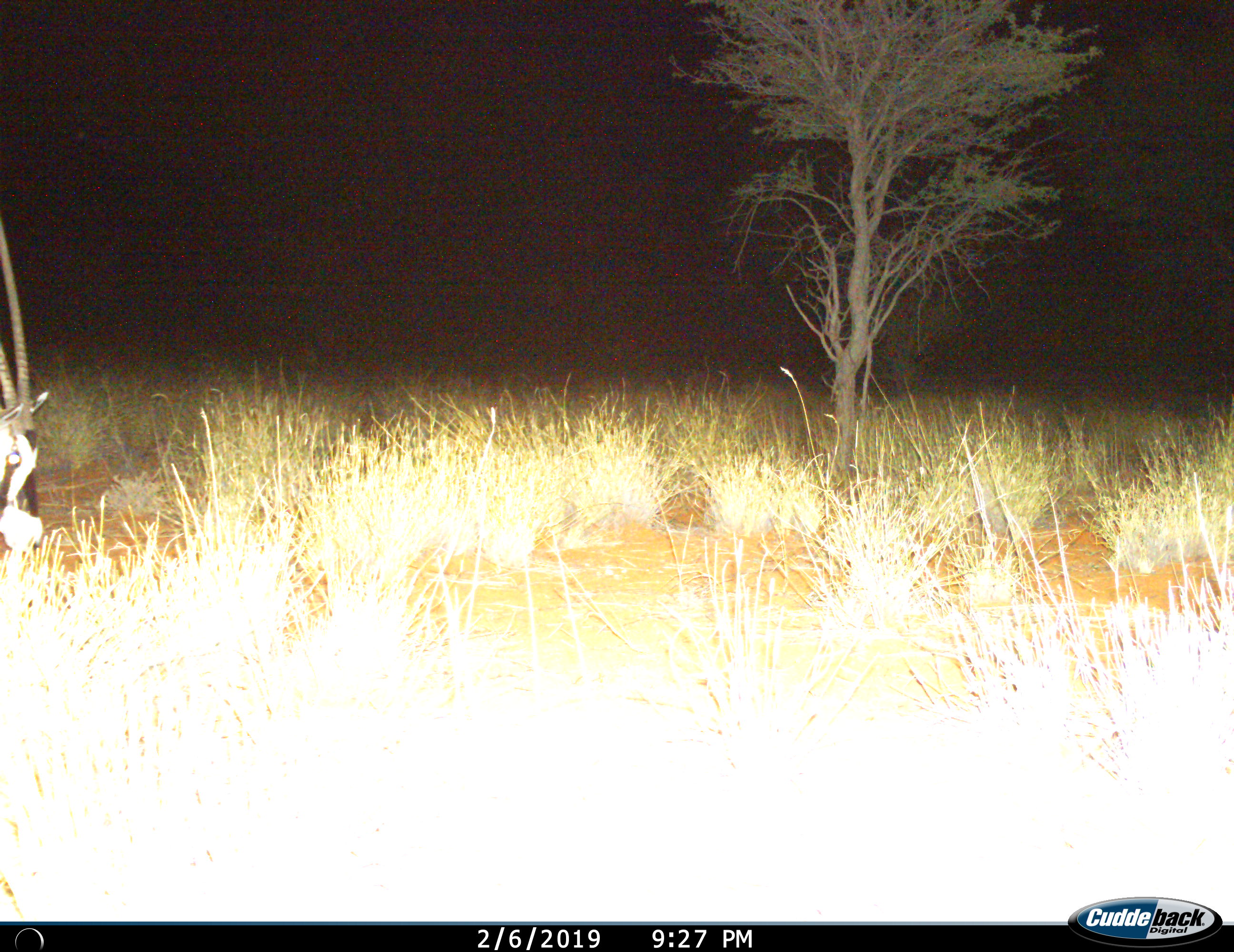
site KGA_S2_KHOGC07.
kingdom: Animalia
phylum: Chordata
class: Mammalia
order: Artiodactyla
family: Bovidae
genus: Oryx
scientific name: Oryx gazella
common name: gemsbok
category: oryx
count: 1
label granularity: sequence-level